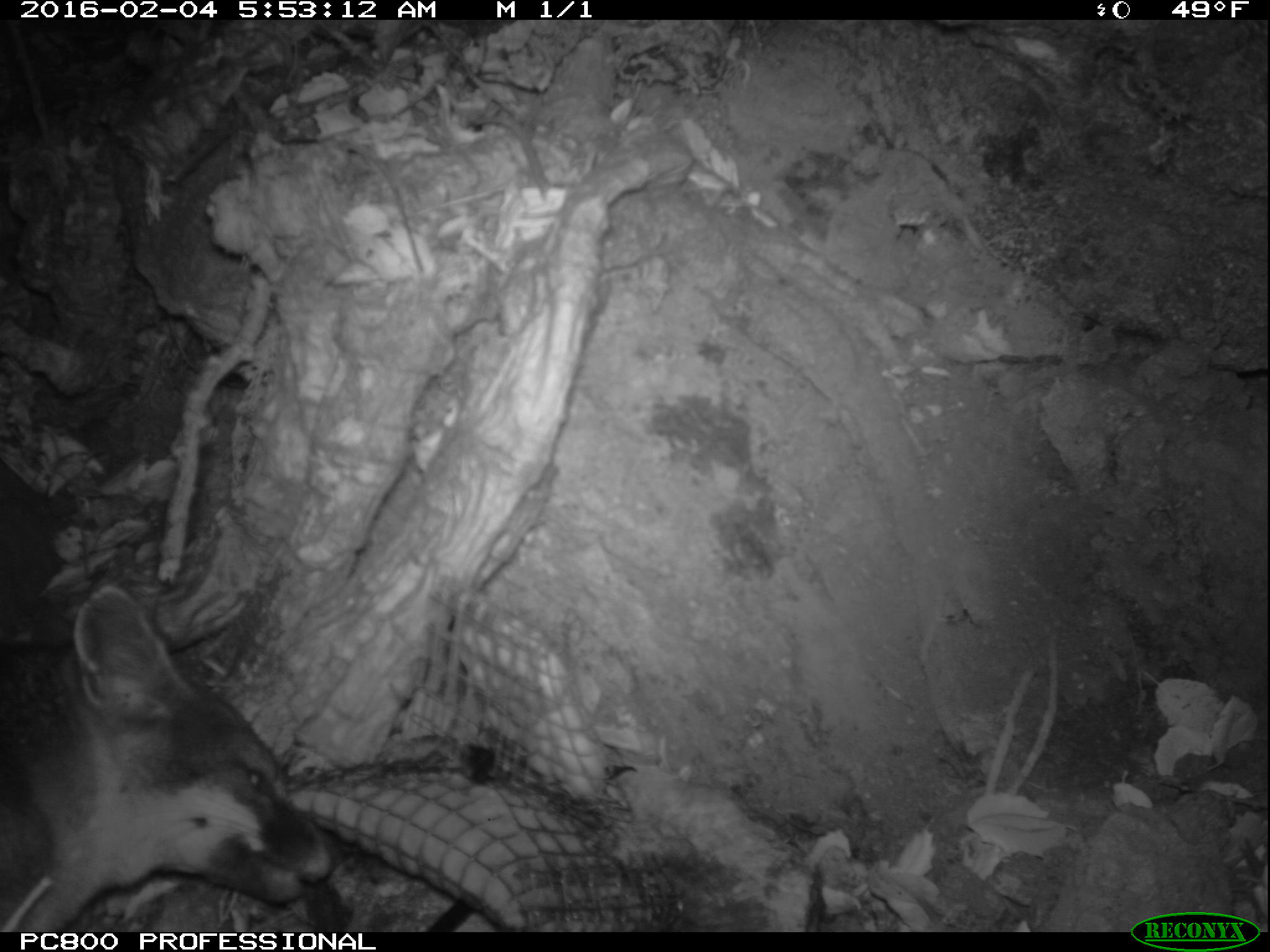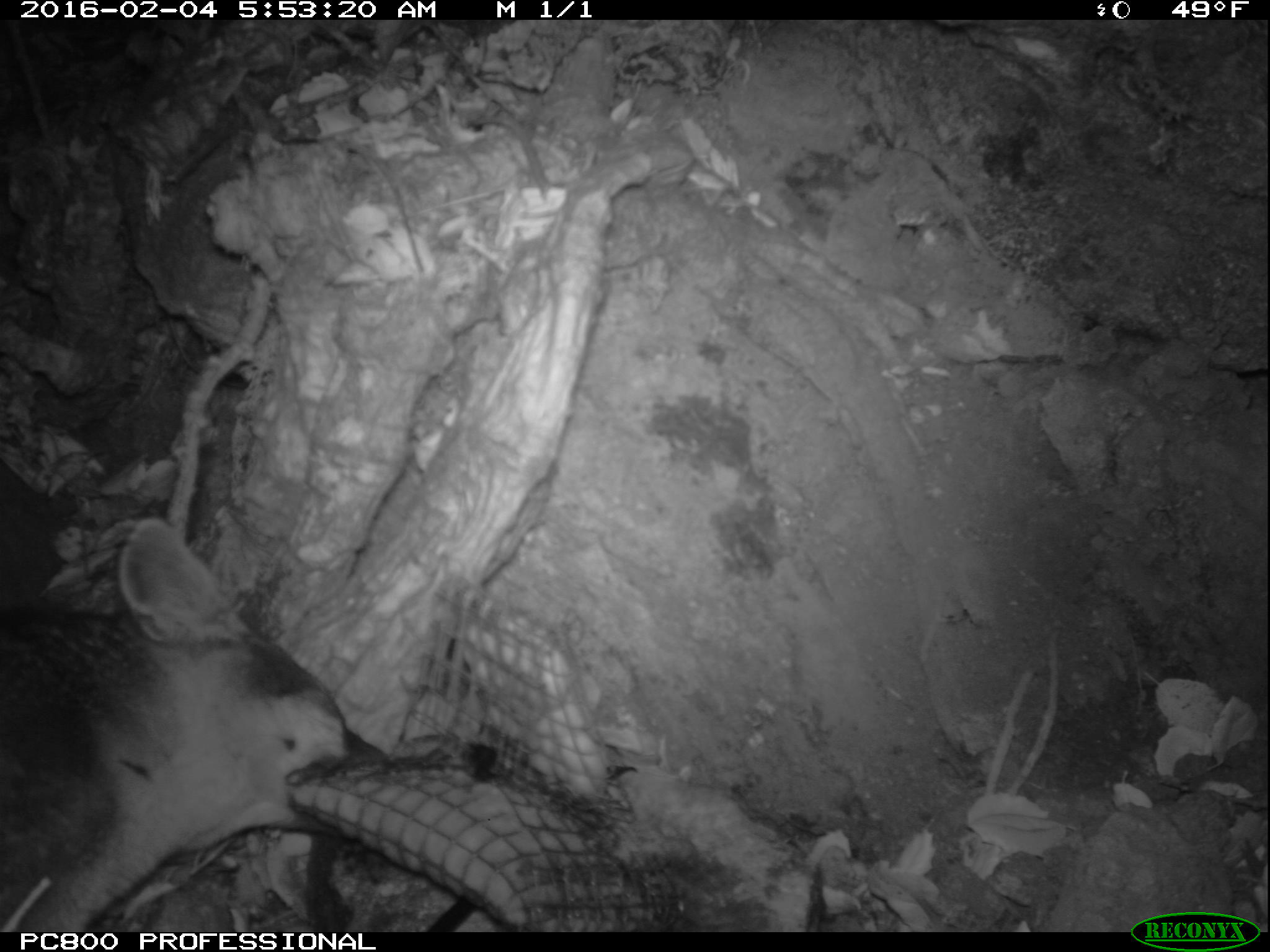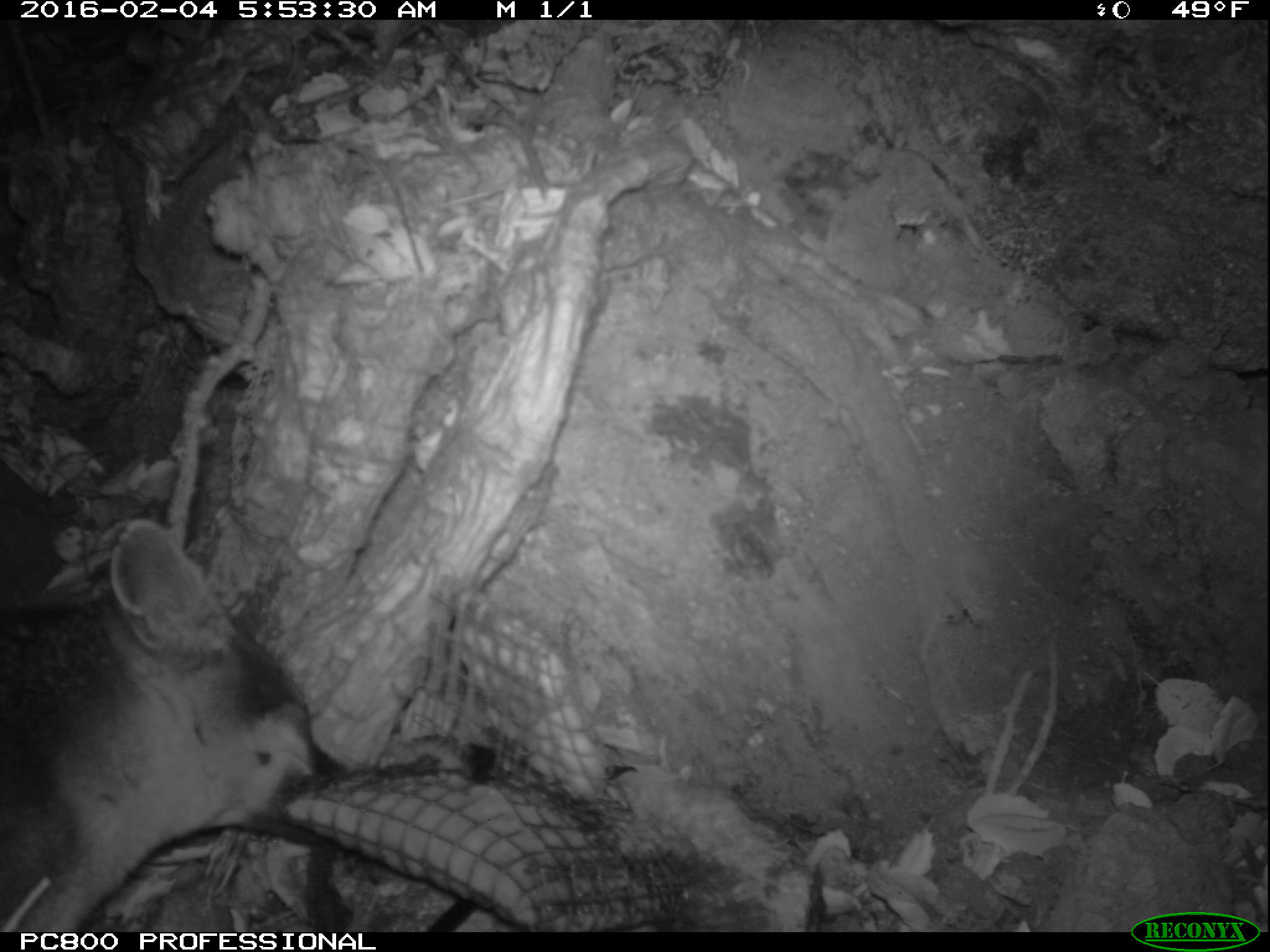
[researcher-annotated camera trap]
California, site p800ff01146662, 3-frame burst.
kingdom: Animalia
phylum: Chordata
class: Mammalia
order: Carnivora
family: Canidae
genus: Urocyon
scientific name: Urocyon littoralis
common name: island fox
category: fox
Fox (island fox) (Urocyon littoralis).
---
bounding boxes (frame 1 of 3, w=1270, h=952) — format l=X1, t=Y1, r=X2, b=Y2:
fox: l=0, t=578, r=339, b=930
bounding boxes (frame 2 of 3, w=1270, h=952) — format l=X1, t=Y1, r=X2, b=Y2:
fox: l=0, t=515, r=384, b=932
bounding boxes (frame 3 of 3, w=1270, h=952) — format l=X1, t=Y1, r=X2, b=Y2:
fox: l=0, t=516, r=344, b=932